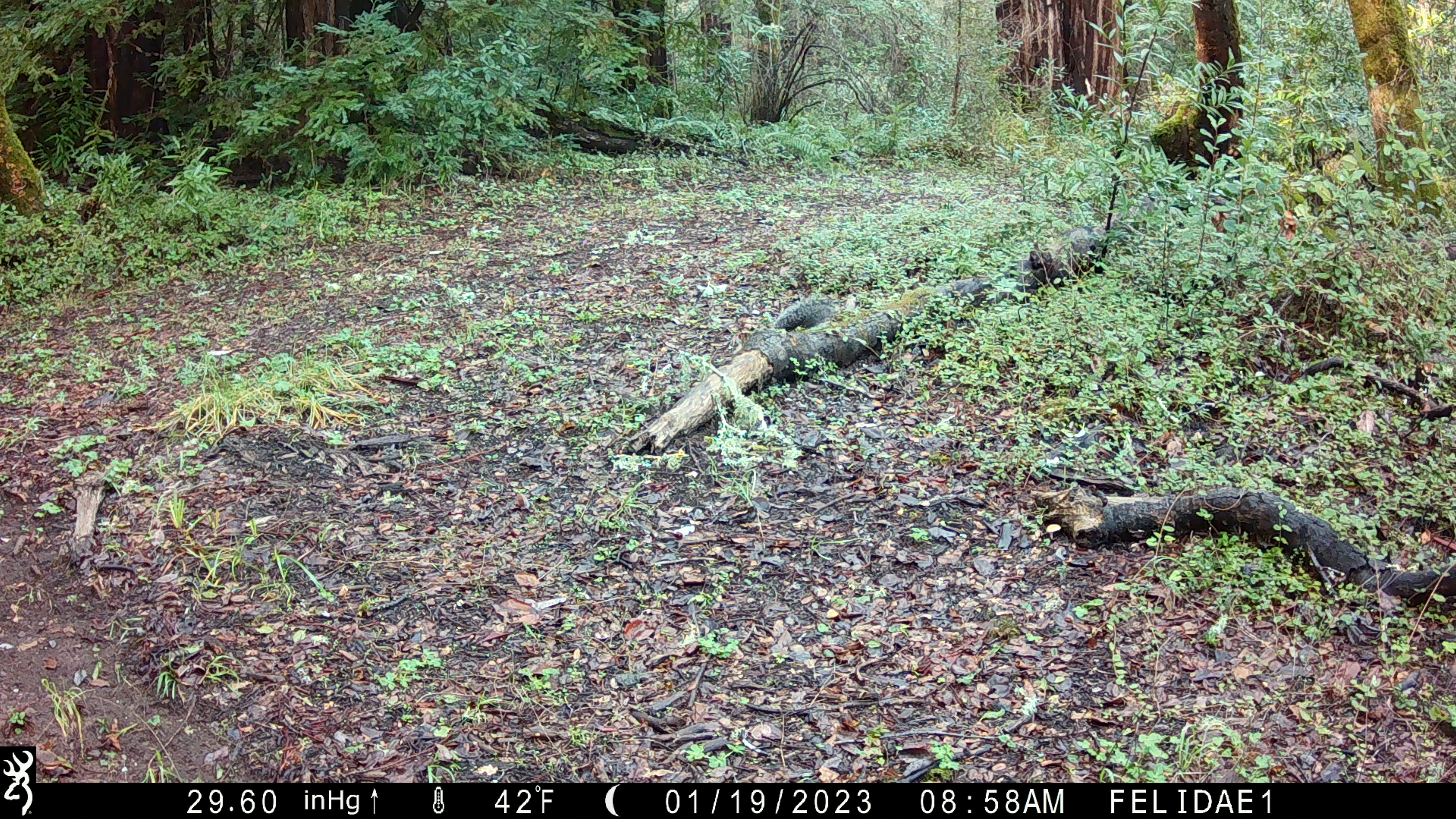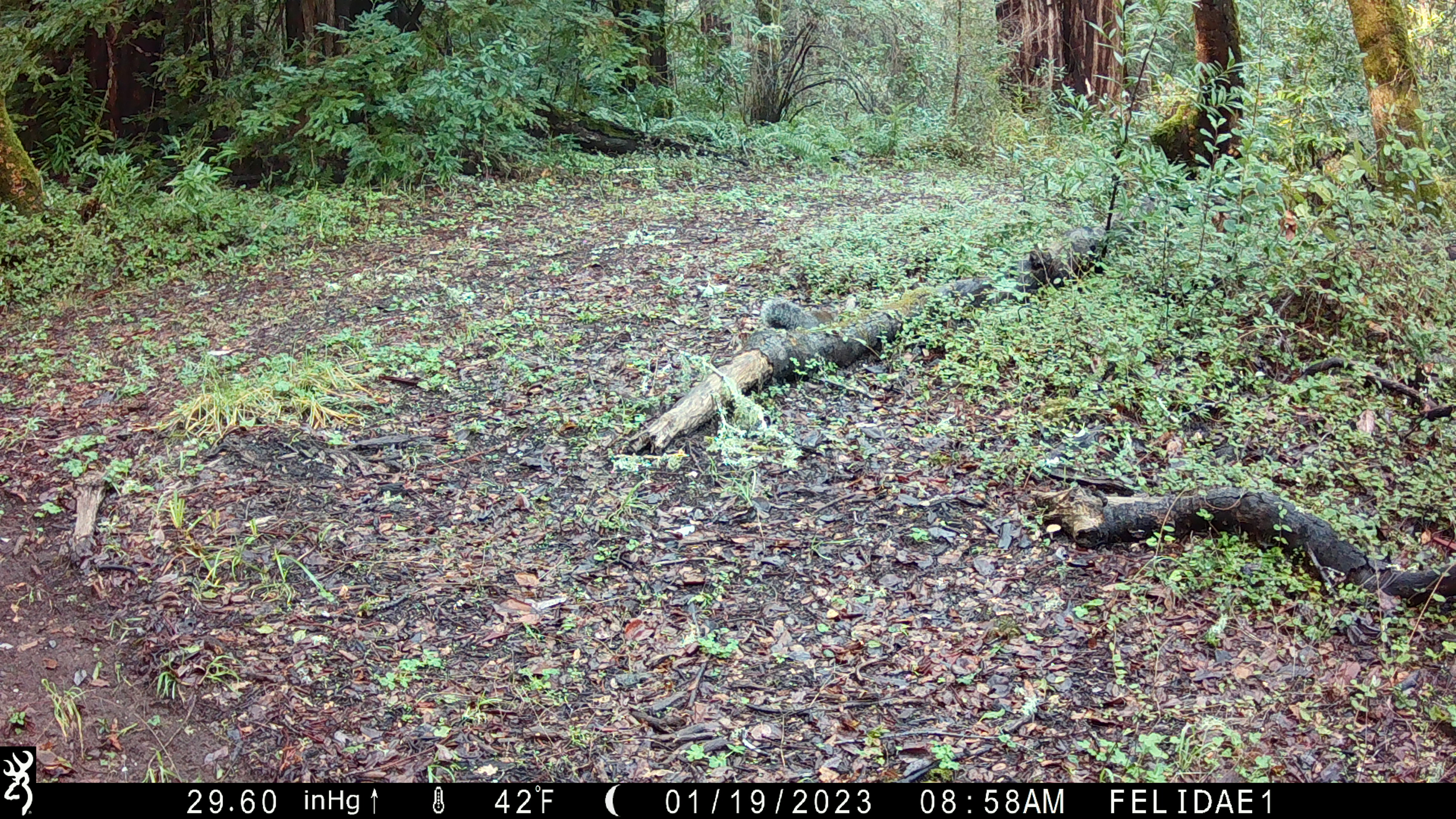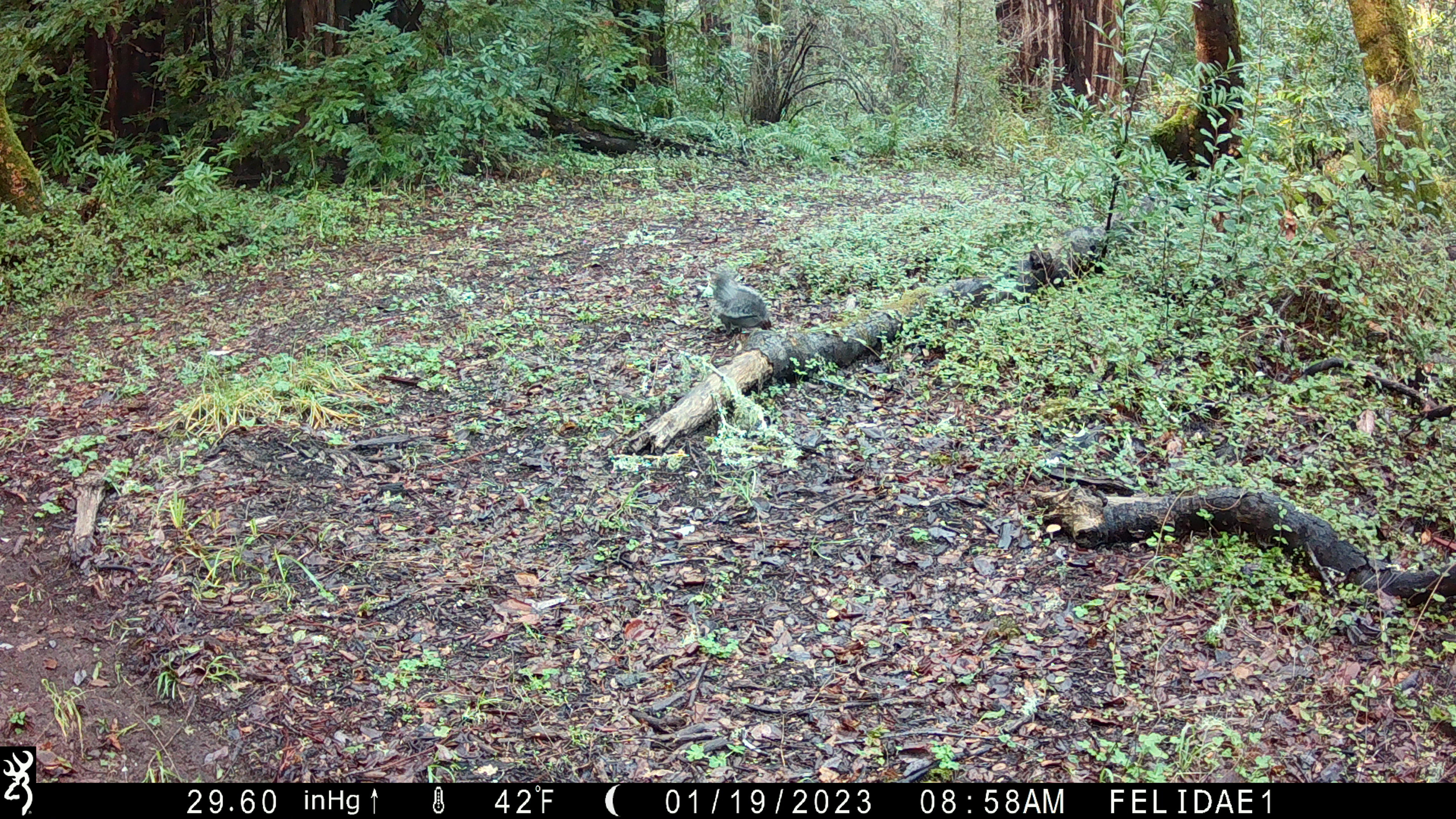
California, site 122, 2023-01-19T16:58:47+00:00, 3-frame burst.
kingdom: Animalia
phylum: Chordata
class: Mammalia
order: Rodentia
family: Sciuridae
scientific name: Sciuridae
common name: squirrel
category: unknown squirrel